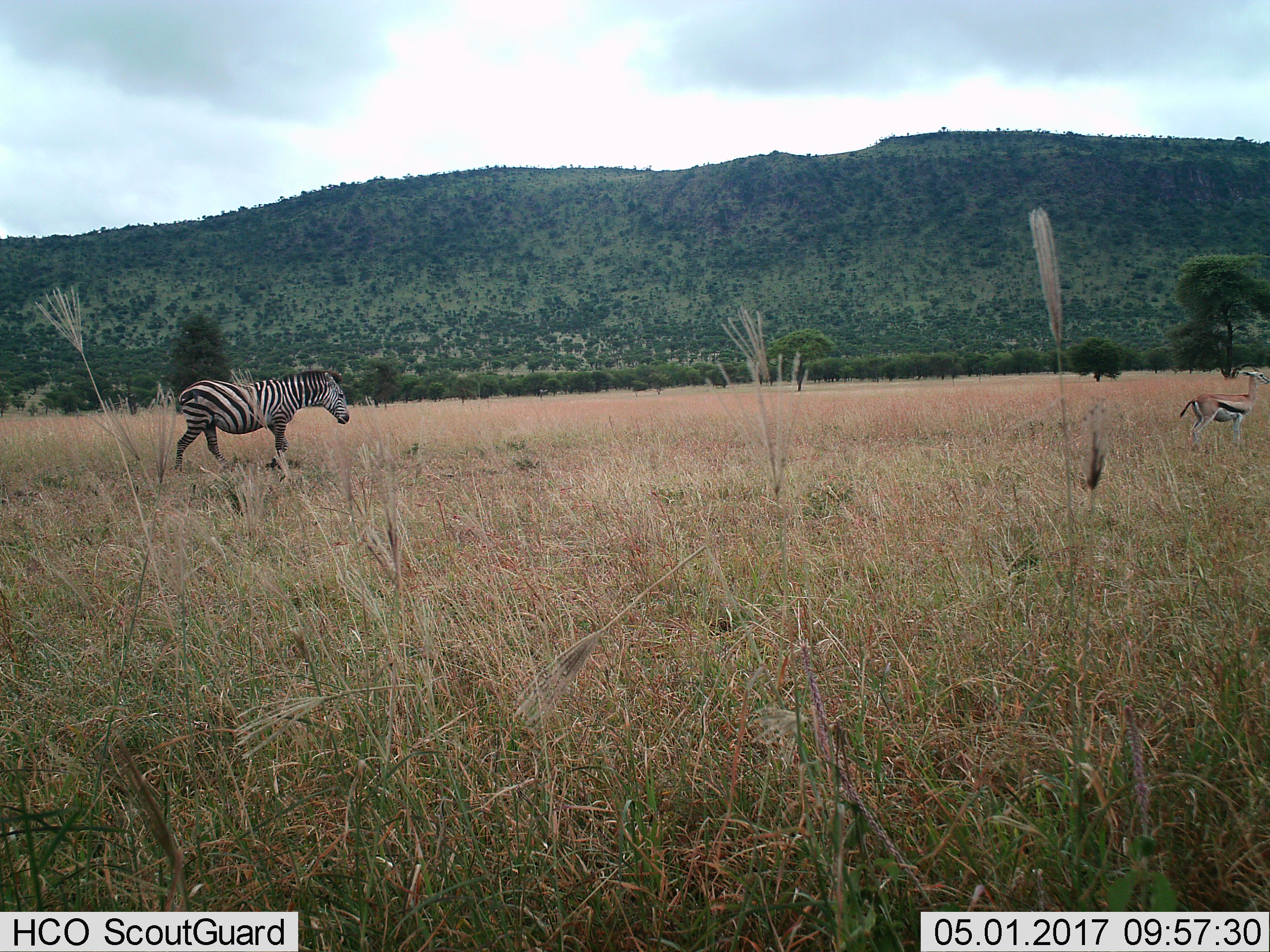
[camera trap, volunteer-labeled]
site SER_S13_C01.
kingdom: Animalia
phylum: Chordata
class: Mammalia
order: Artiodactyla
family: Bovidae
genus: Eudorcas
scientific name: Eudorcas thomsonii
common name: thomson's gazelle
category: gazellethomsons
Gazellethomsons (thomson's gazelle) (Eudorcas thomsonii), count 1. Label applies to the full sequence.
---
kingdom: Animalia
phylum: Chordata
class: Mammalia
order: Perissodactyla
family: Equidae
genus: Equus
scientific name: Equus quagga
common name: plains zebra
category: zebraplains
Zebraplains (plains zebra) (Equus quagga), count 1. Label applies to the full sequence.